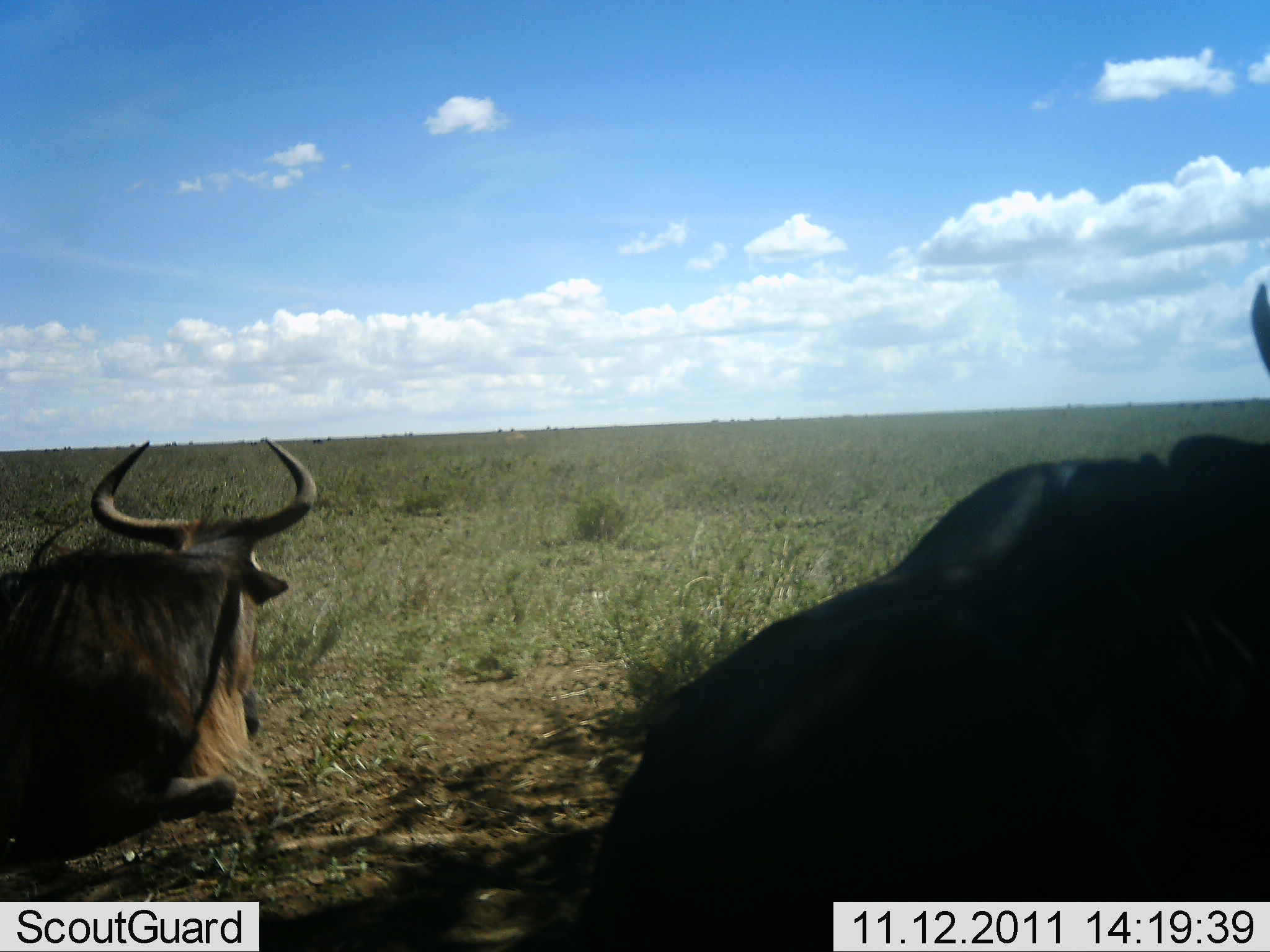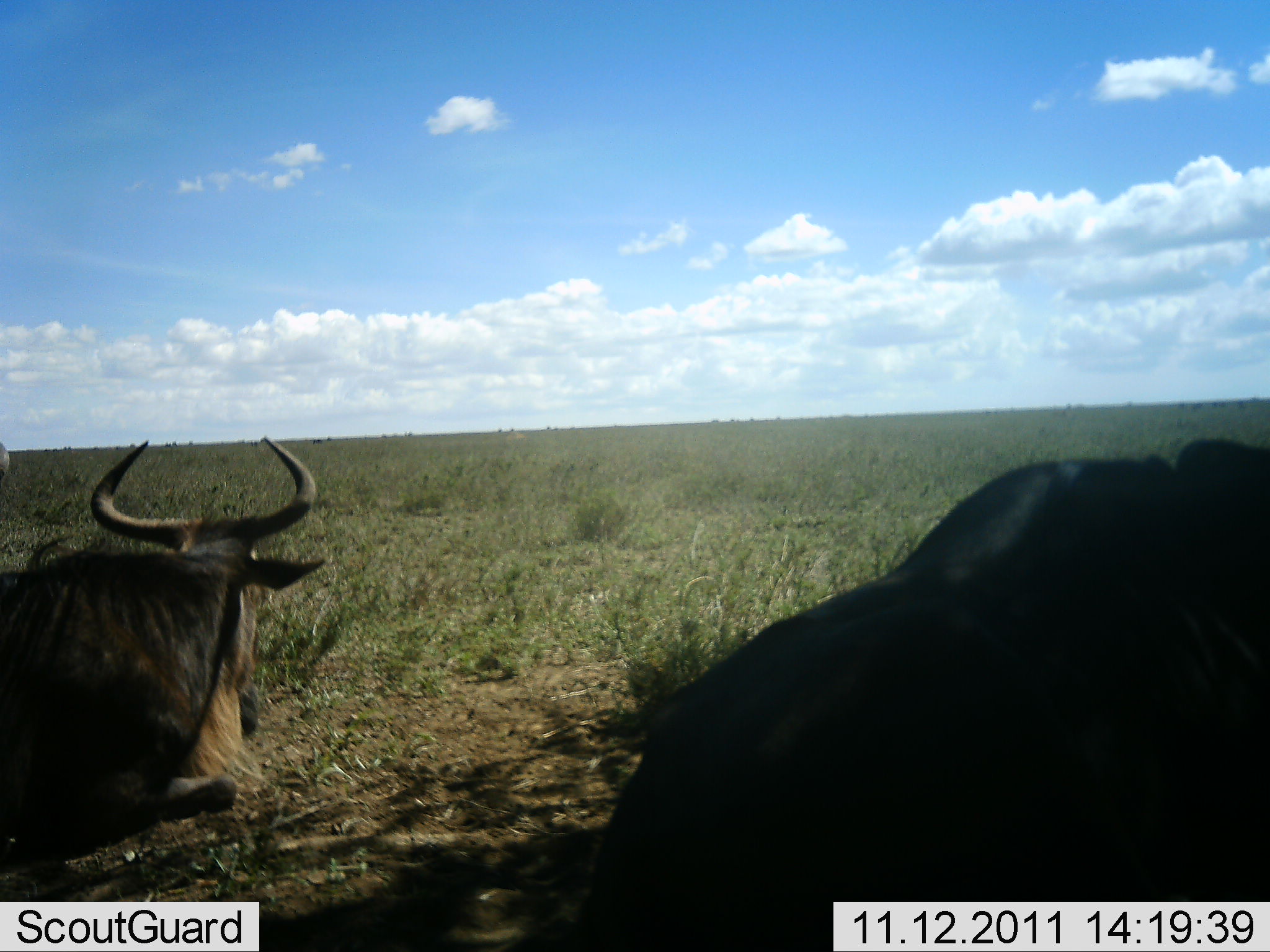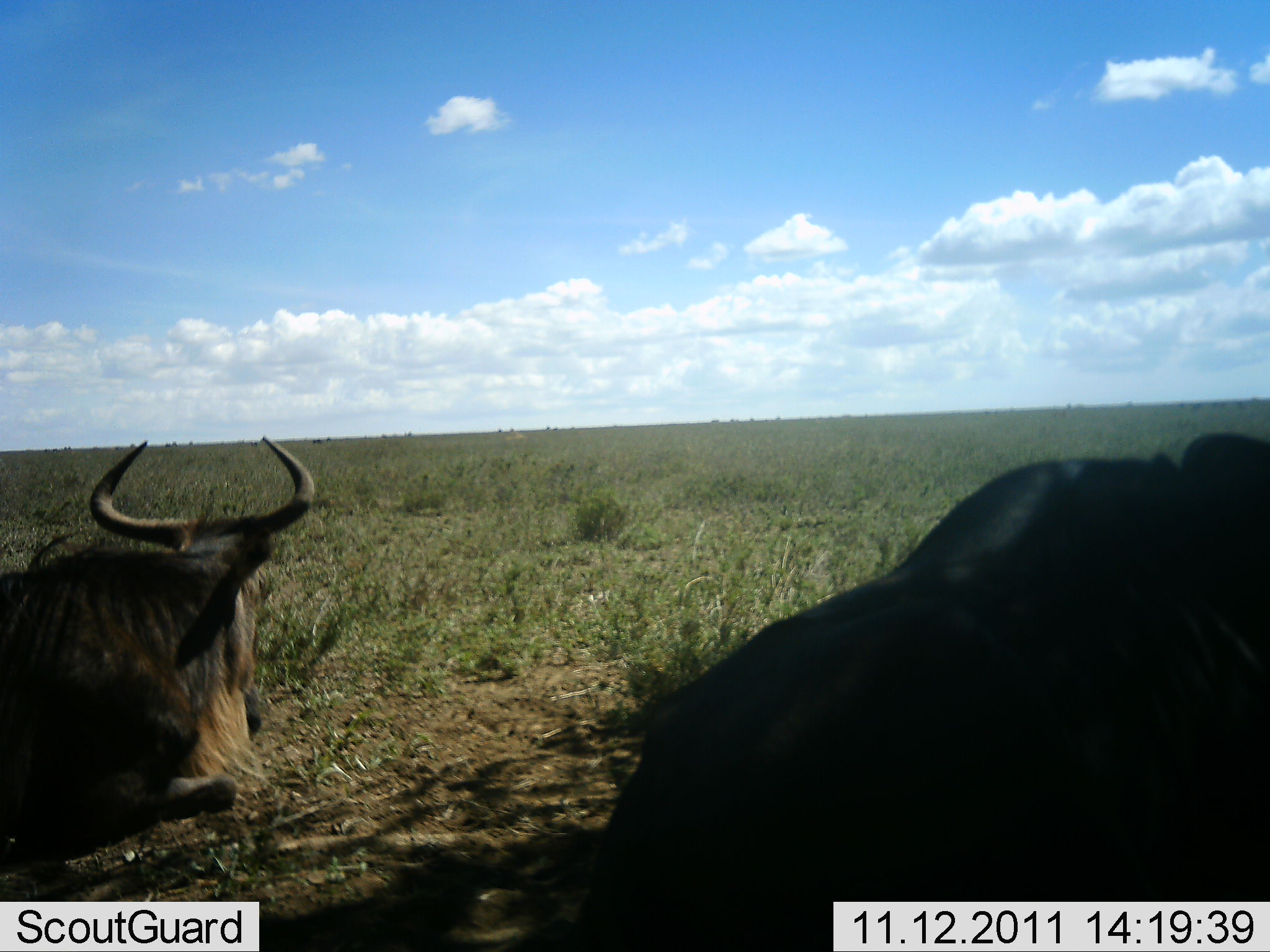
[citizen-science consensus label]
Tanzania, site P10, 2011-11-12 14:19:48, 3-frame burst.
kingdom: Animalia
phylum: Chordata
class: Mammalia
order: Artiodactyla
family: Bovidae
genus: Connochaetes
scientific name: Connochaetes taurinus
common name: blue wildebeest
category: wildebeest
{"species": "wildebeest (blue wildebeest) (Connochaetes taurinus)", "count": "2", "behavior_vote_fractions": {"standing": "12%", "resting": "94%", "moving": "0%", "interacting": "0%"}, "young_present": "0%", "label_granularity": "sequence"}